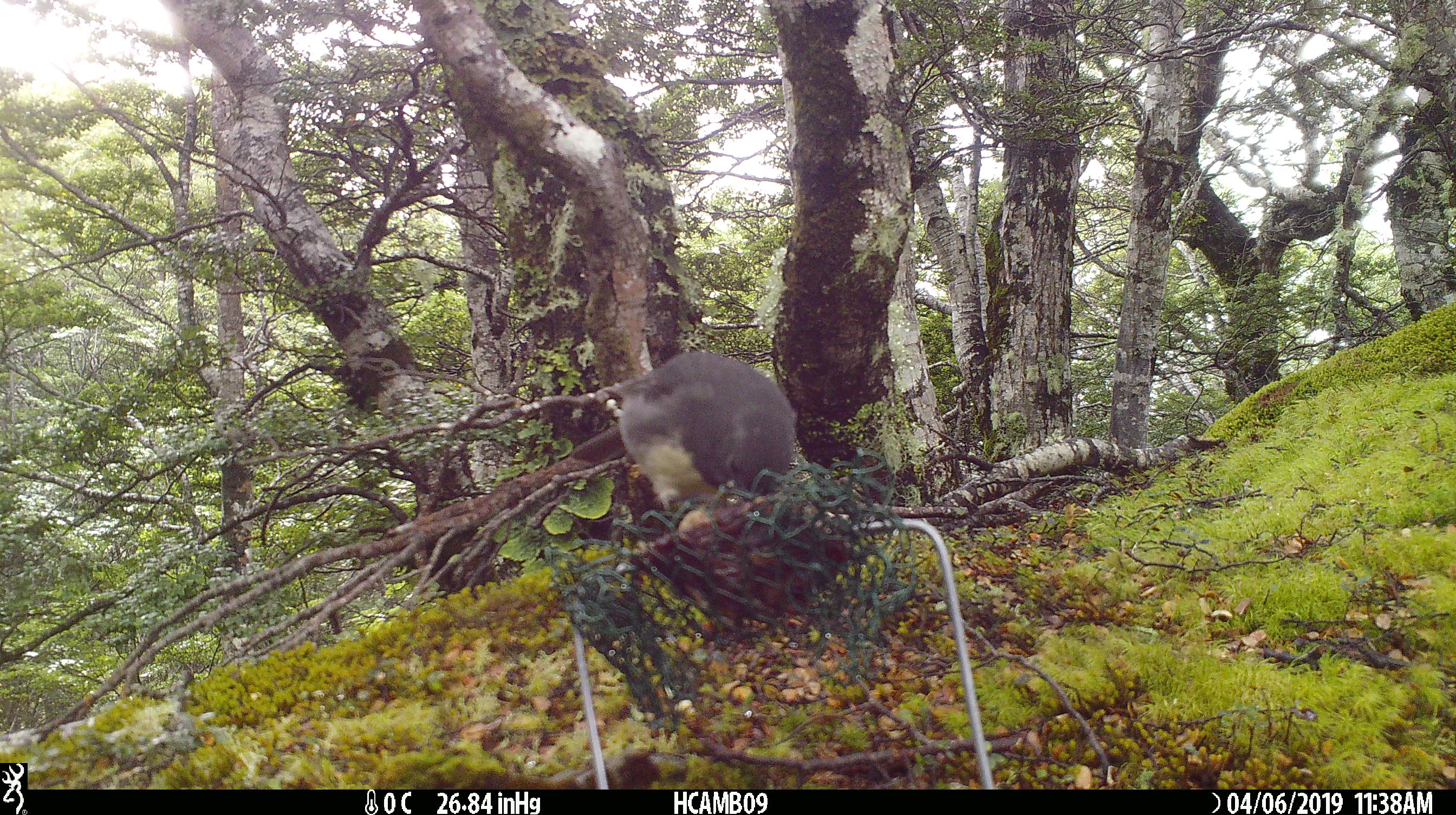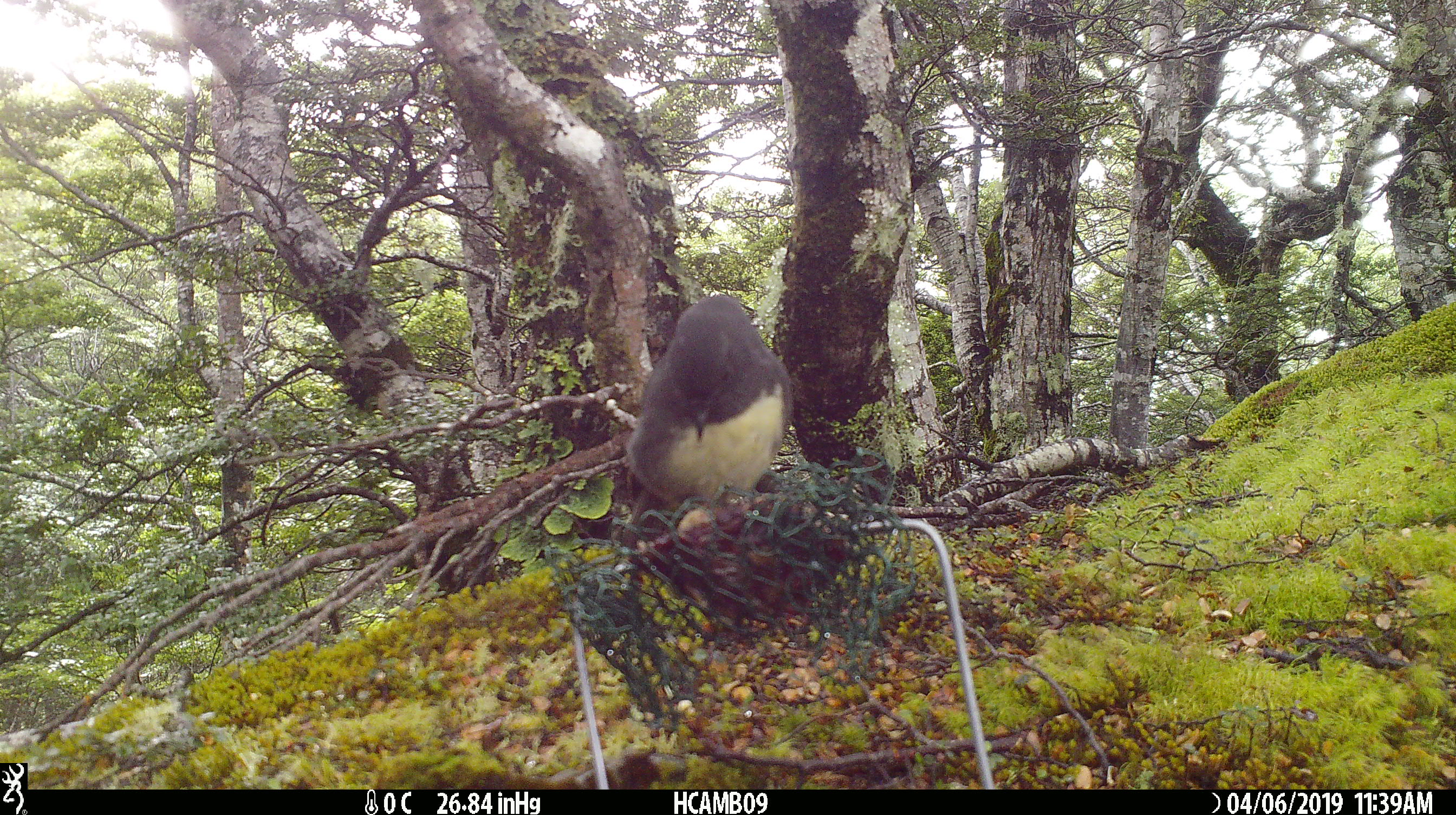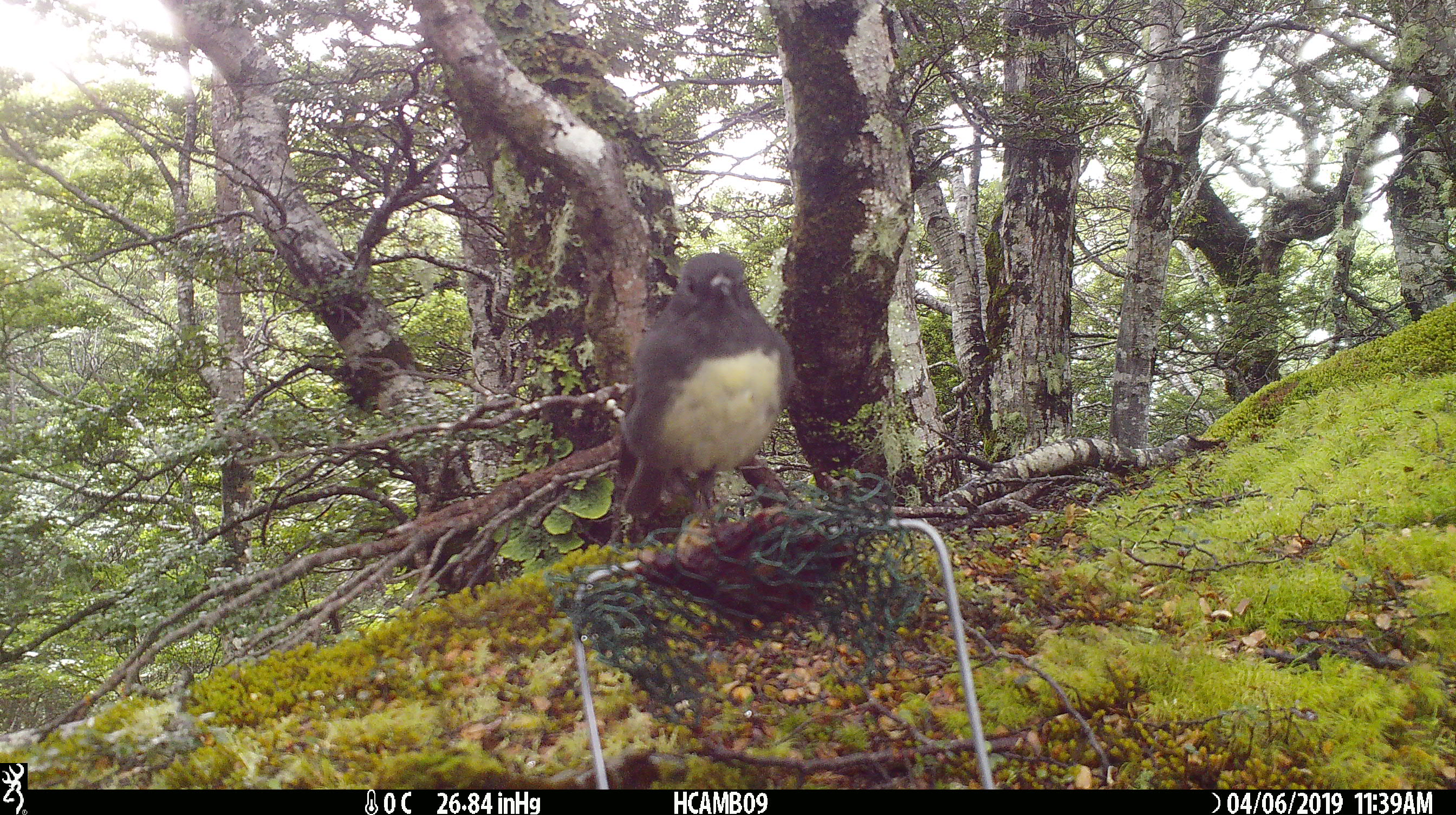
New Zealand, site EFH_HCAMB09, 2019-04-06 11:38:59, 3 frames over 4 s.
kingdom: Animalia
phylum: Chordata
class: Aves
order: Passeriformes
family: Petroicidae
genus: Petroica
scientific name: Petroica australis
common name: new zealand robin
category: robin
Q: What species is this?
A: Robin (new zealand robin) (Petroica australis).